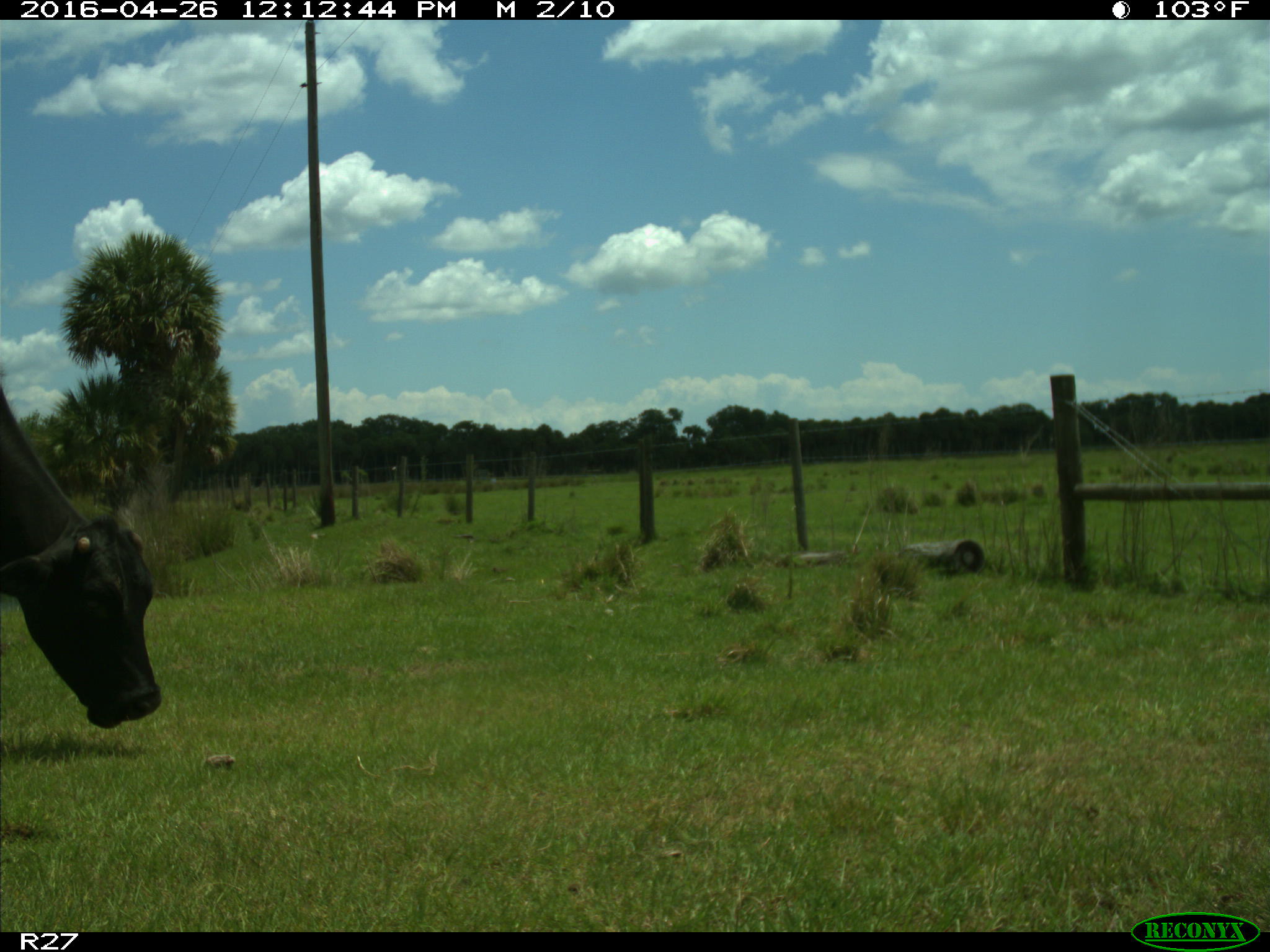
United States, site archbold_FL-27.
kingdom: Animalia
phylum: Chordata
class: Mammalia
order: Artiodactyla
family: Bovidae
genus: Bos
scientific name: Bos taurus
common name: domestic cow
Bos taurus (domestic cow).